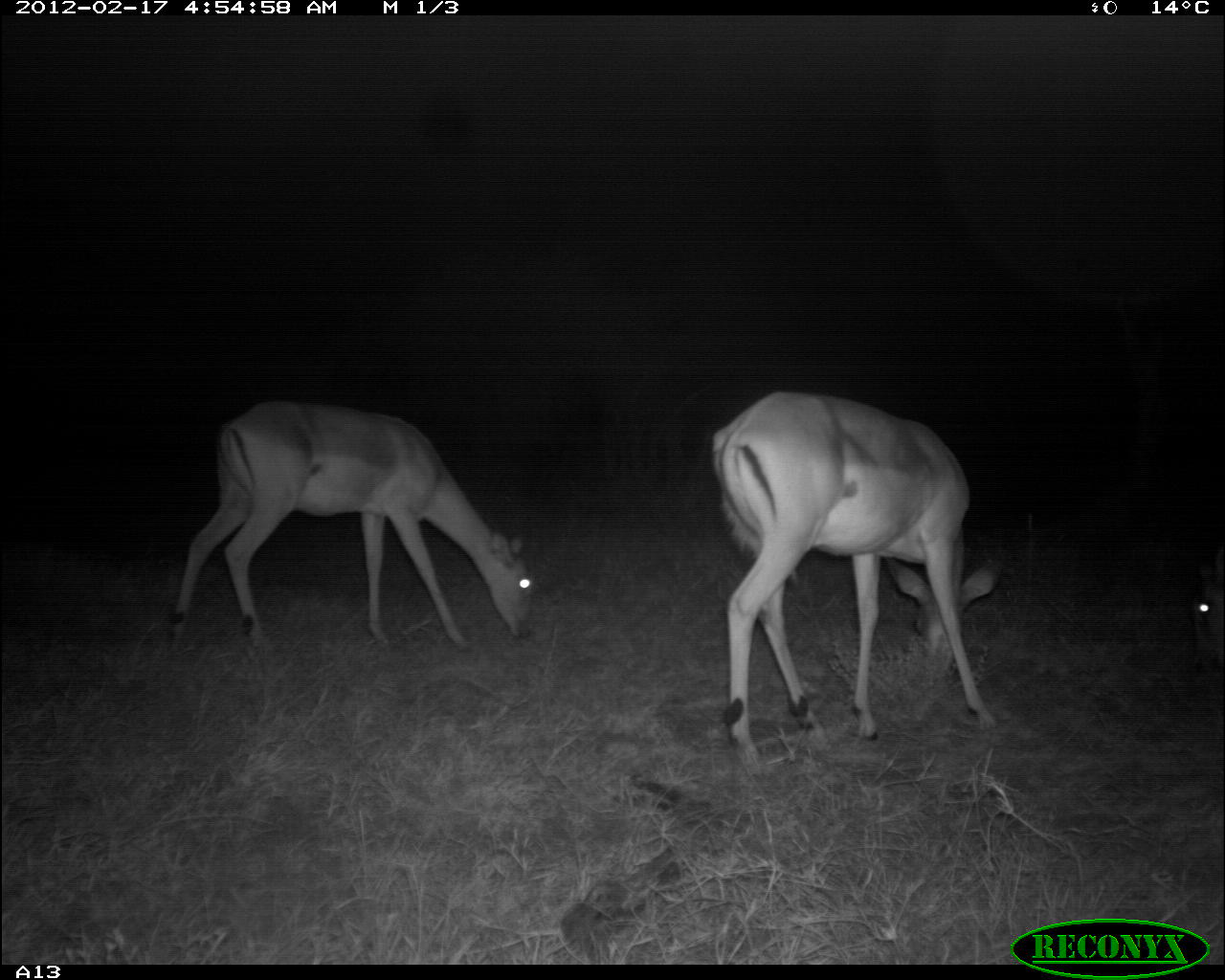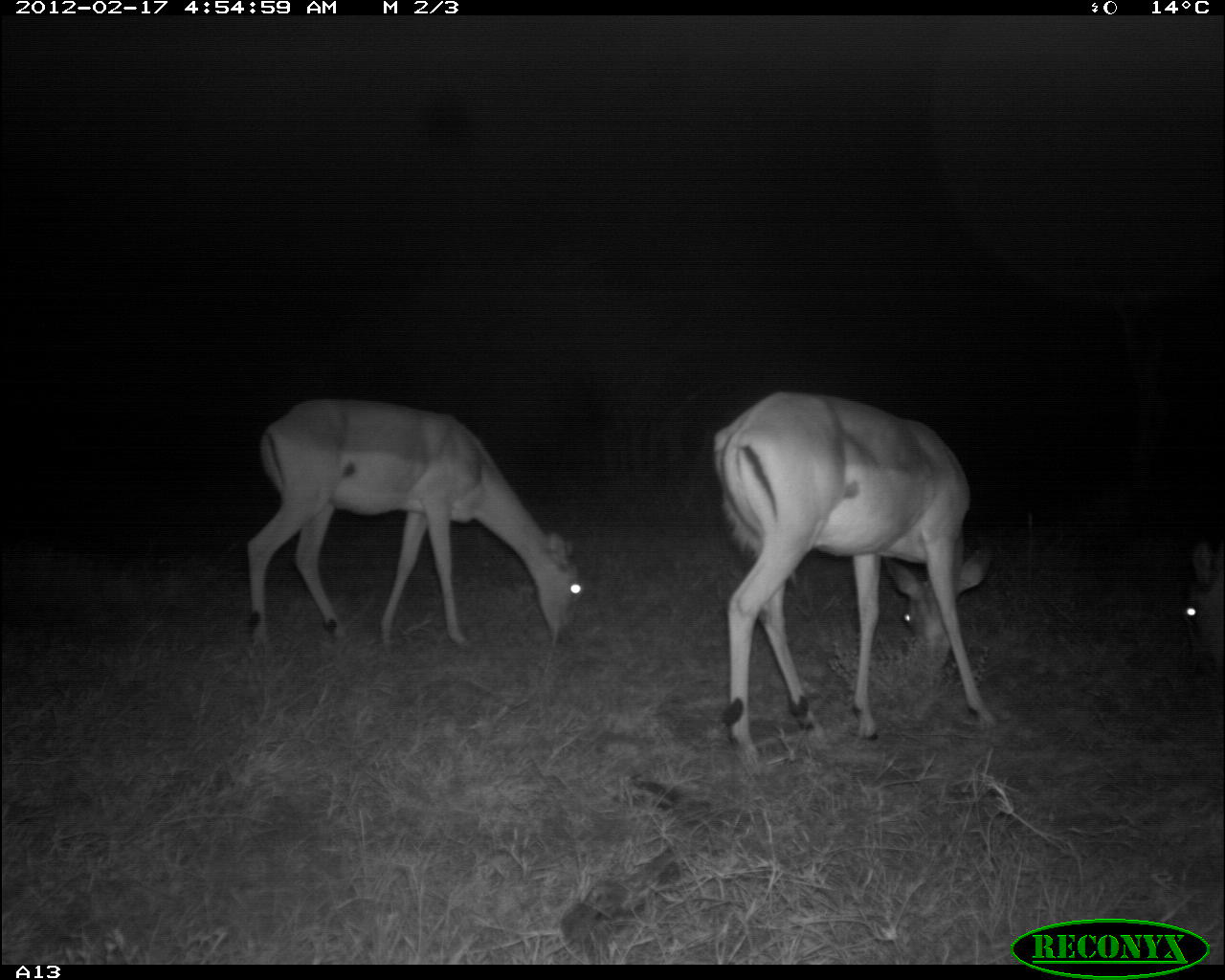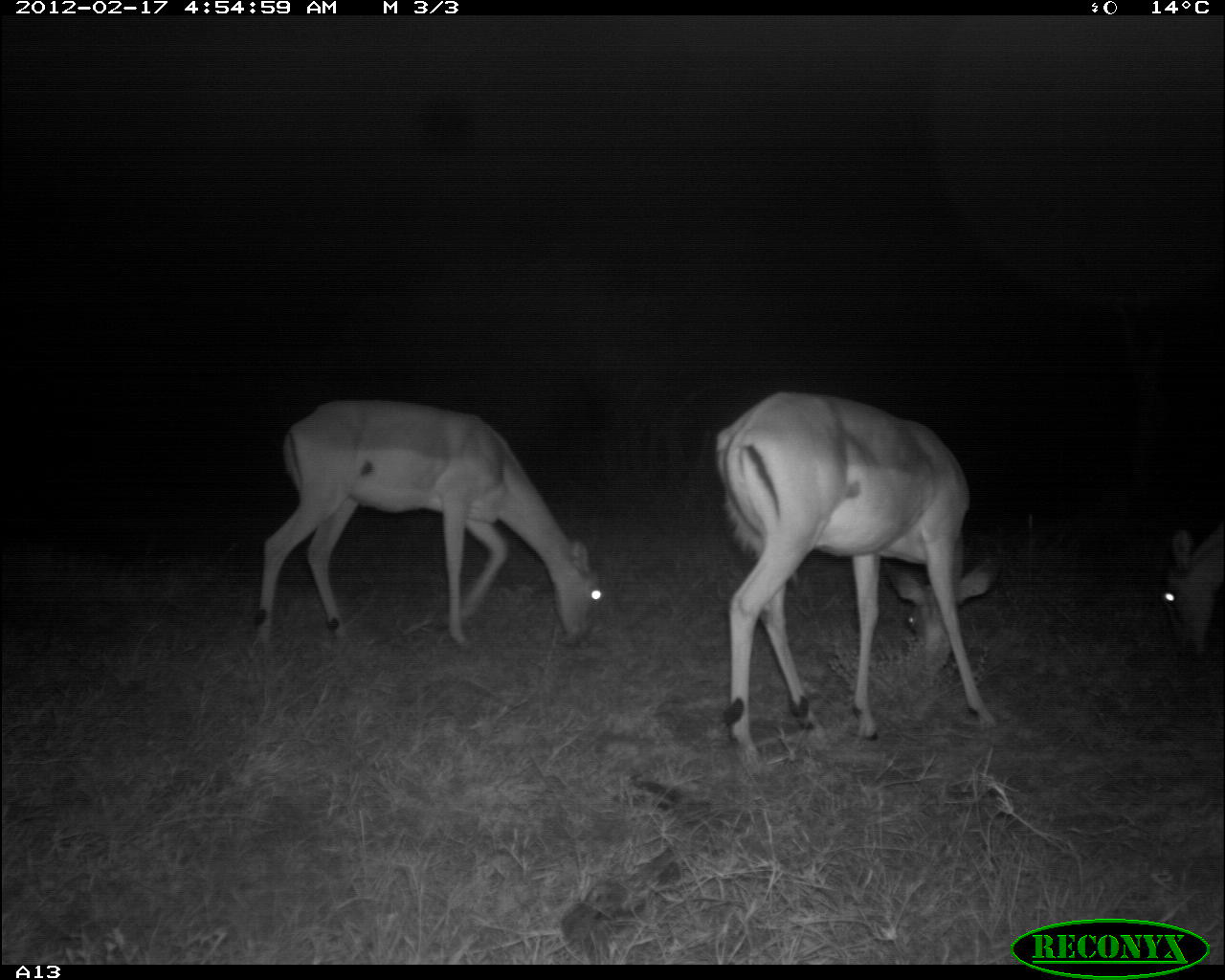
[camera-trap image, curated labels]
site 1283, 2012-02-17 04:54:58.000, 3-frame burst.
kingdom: Animalia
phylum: Chordata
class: Mammalia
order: Artiodactyla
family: Bovidae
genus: Aepyceros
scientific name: Aepyceros melampus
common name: impala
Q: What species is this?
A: Aepyceros melampus (impala).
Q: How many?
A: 3.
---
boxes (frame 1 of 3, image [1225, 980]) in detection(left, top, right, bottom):
aepyceros melampus: detection(707, 388, 1005, 756); detection(165, 393, 534, 651); detection(1188, 551, 1225, 677)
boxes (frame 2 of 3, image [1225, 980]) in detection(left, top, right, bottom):
aepyceros melampus: detection(707, 386, 996, 756); detection(237, 393, 584, 651); detection(1176, 551, 1225, 677)